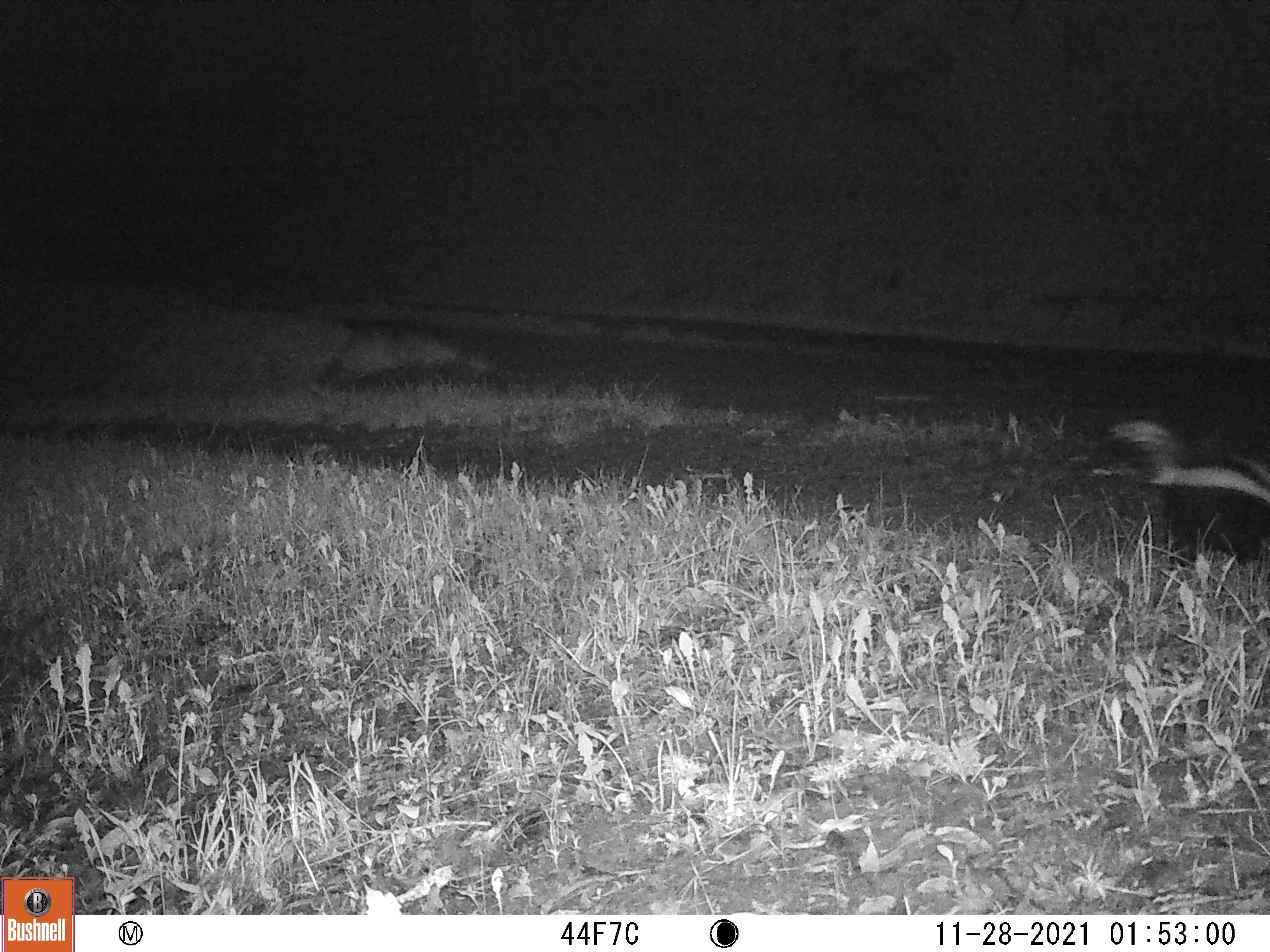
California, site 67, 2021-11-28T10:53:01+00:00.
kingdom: Animalia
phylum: Chordata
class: Mammalia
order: Carnivora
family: Mephitidae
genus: Mephitis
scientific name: Mephitis mephitis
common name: striped skunk